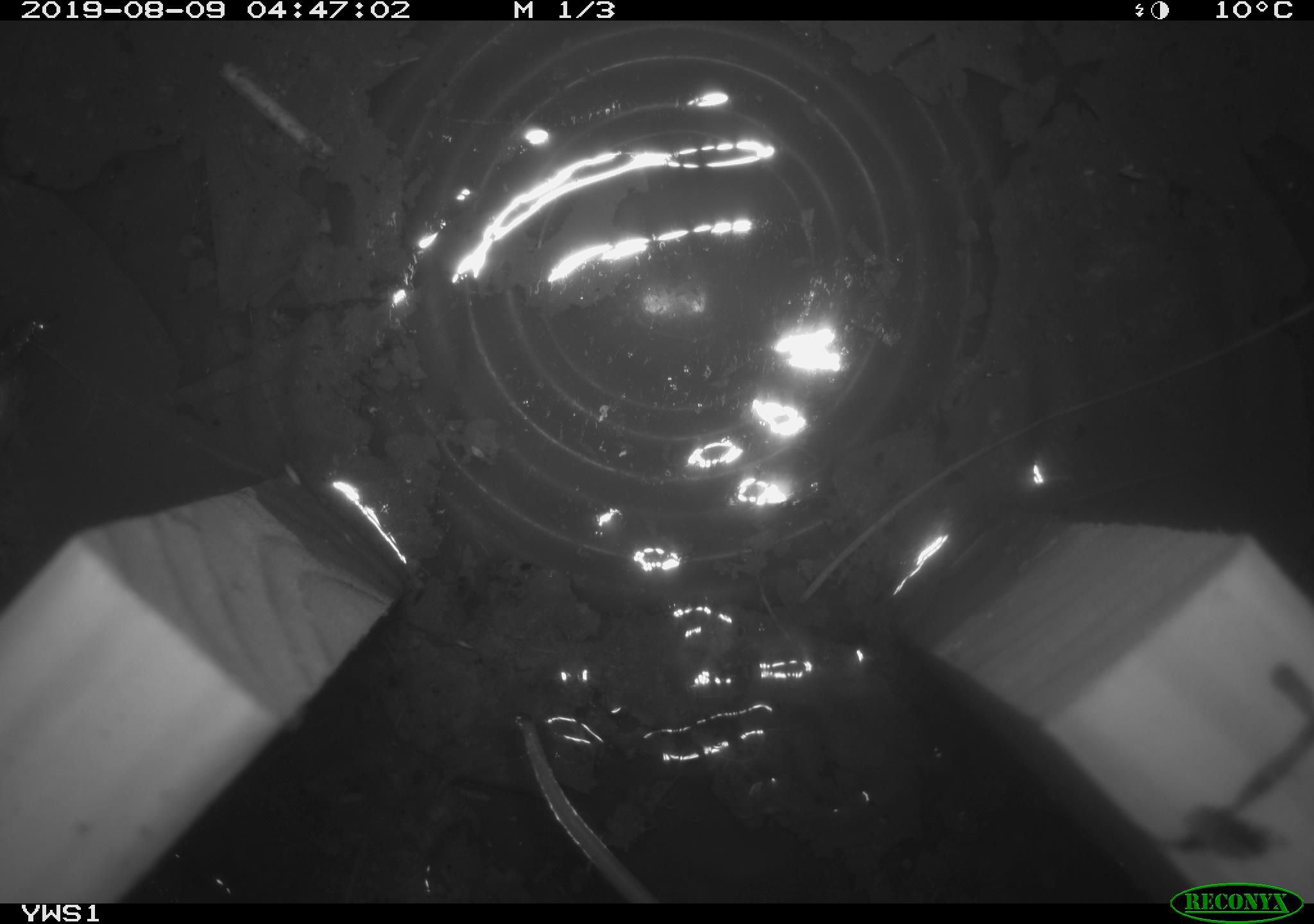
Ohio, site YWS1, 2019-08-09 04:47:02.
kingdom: Animalia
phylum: Chordata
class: Mammalia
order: Eulipotyphla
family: Soricidae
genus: Sorex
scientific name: Sorex cinereus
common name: masked shrew